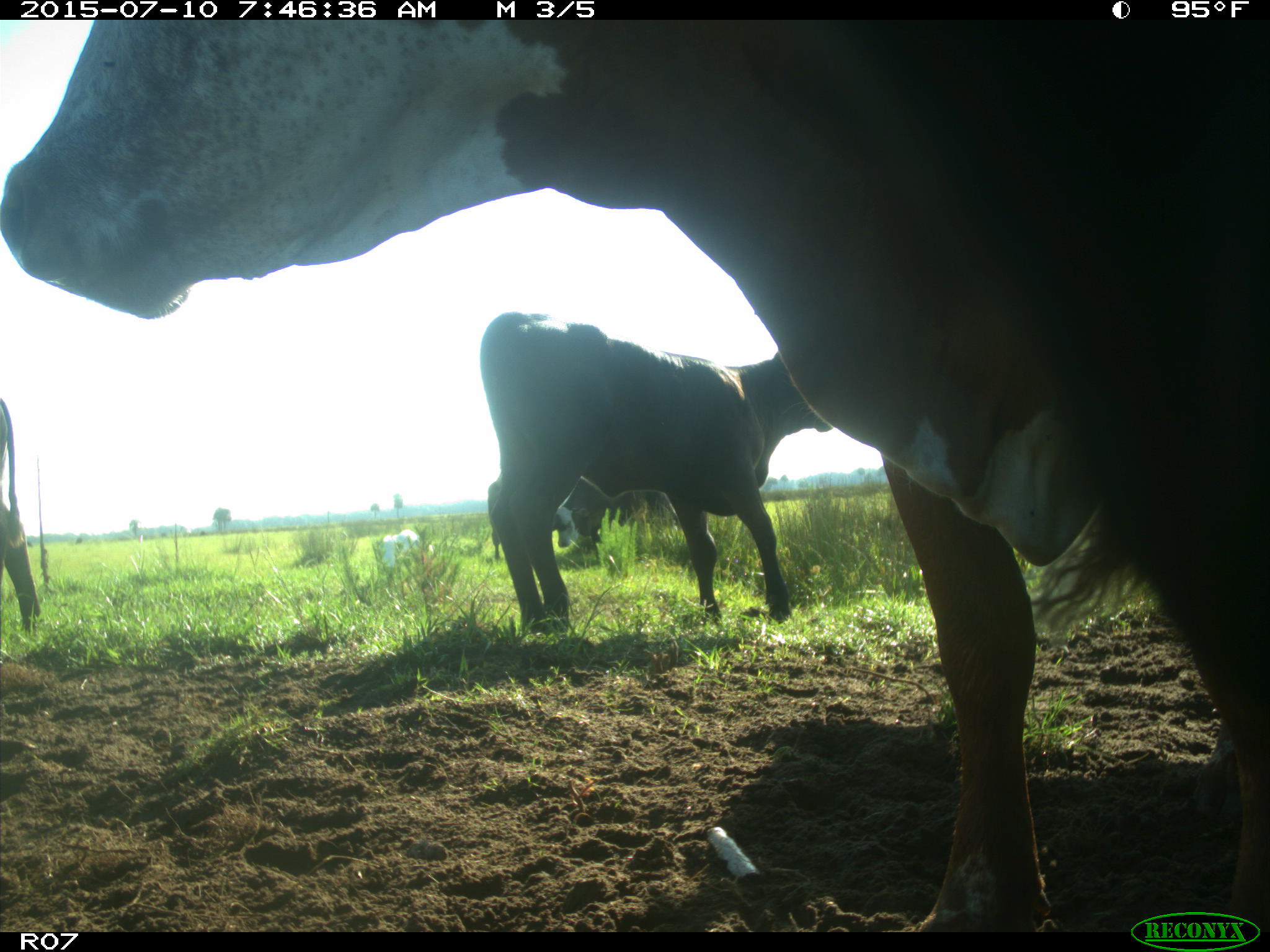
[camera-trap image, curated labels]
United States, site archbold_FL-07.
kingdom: Animalia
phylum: Chordata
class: Mammalia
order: Artiodactyla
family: Bovidae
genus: Bos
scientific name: Bos taurus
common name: domestic cow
Bos taurus (domestic cow).